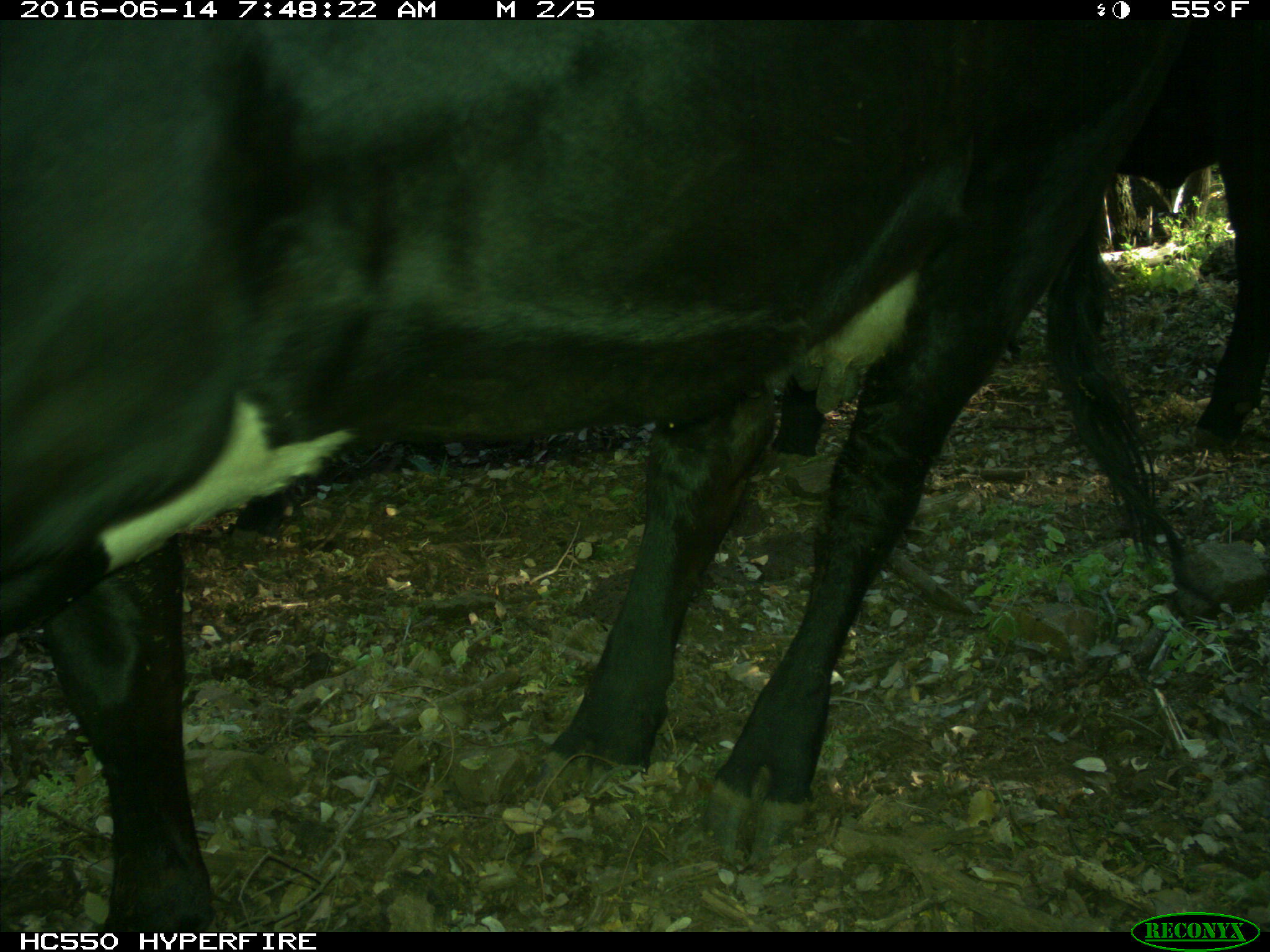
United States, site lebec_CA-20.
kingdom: Animalia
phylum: Chordata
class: Mammalia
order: Artiodactyla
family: Bovidae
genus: Bos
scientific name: Bos taurus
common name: domestic cow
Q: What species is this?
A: Bos taurus (domestic cow).